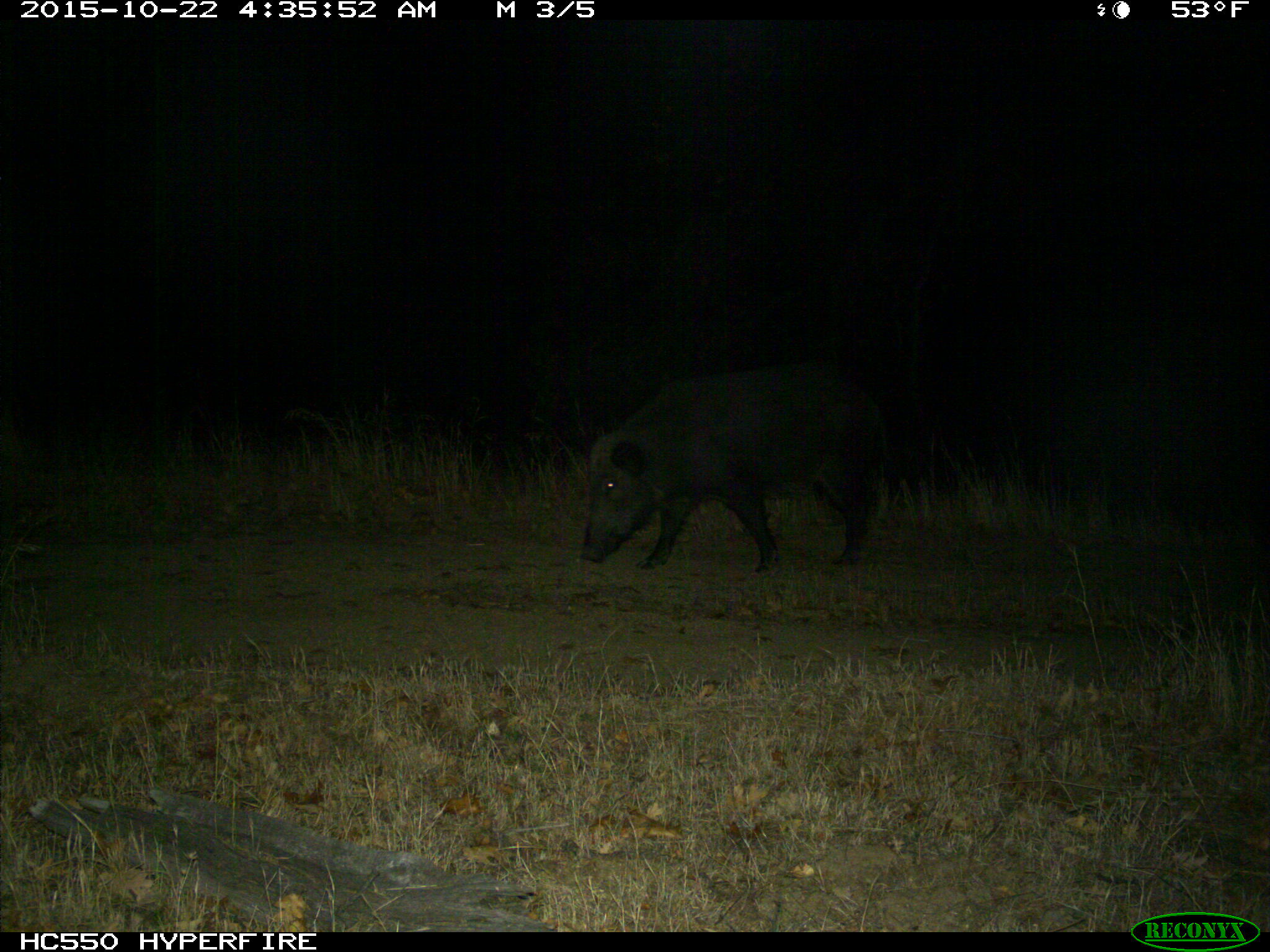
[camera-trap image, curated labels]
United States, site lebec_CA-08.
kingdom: Animalia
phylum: Chordata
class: Mammalia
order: Artiodactyla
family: Suidae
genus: Sus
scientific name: Sus scrofa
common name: wild boar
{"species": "Sus scrofa (wild boar)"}